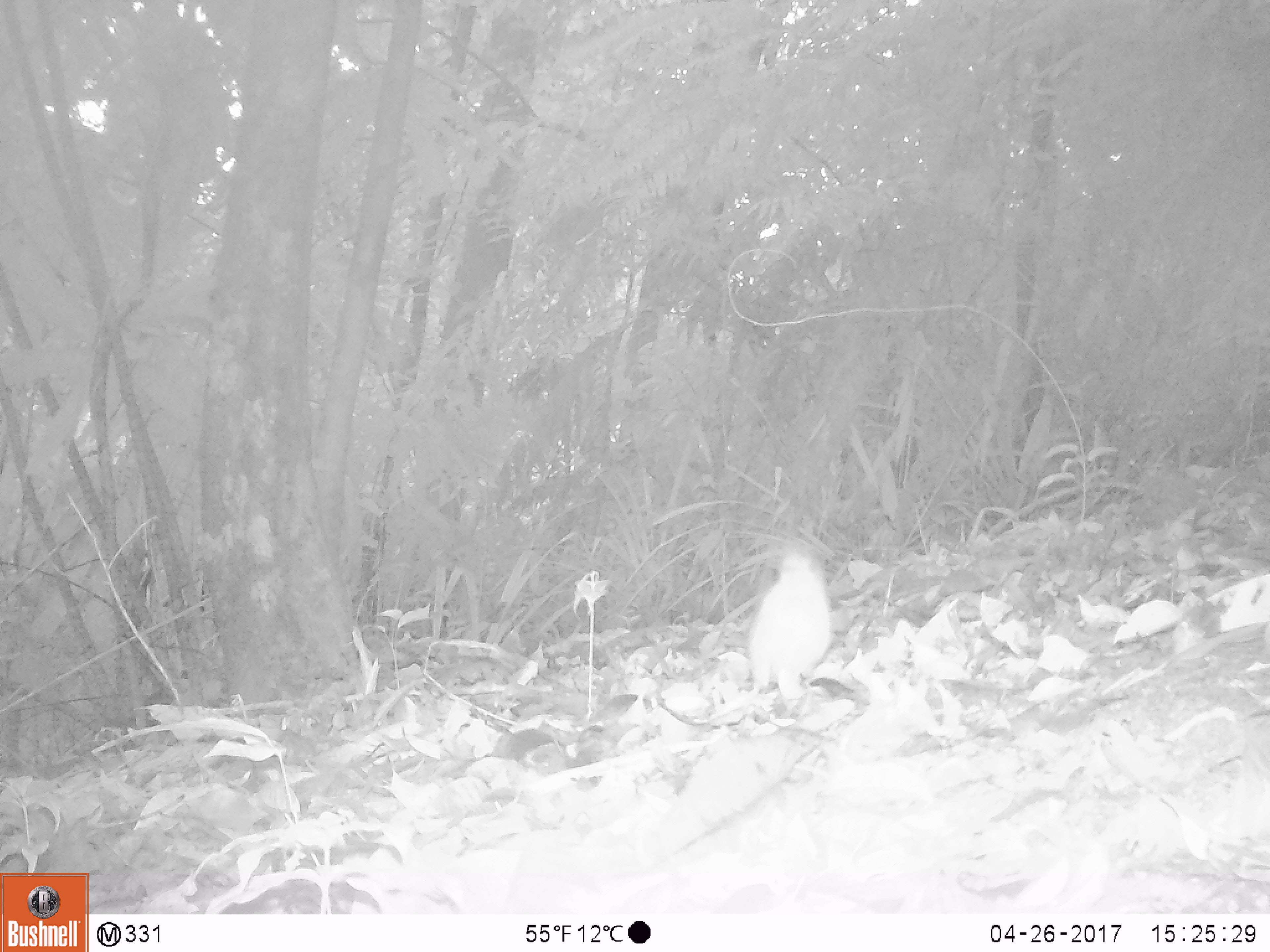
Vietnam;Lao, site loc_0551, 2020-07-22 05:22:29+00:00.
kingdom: Animalia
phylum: Chordata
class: Aves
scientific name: Aves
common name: bird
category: unidentified bird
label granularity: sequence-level